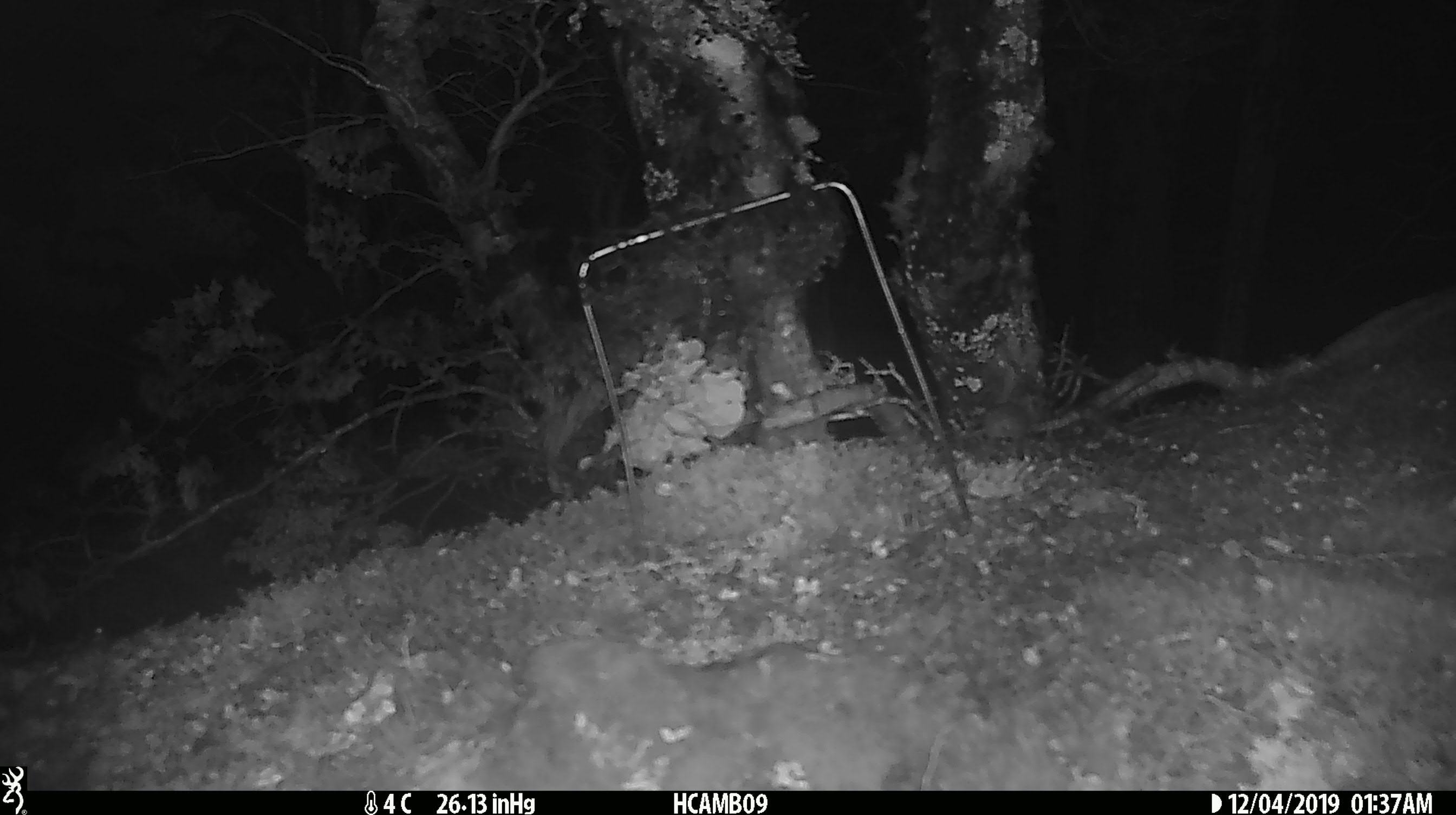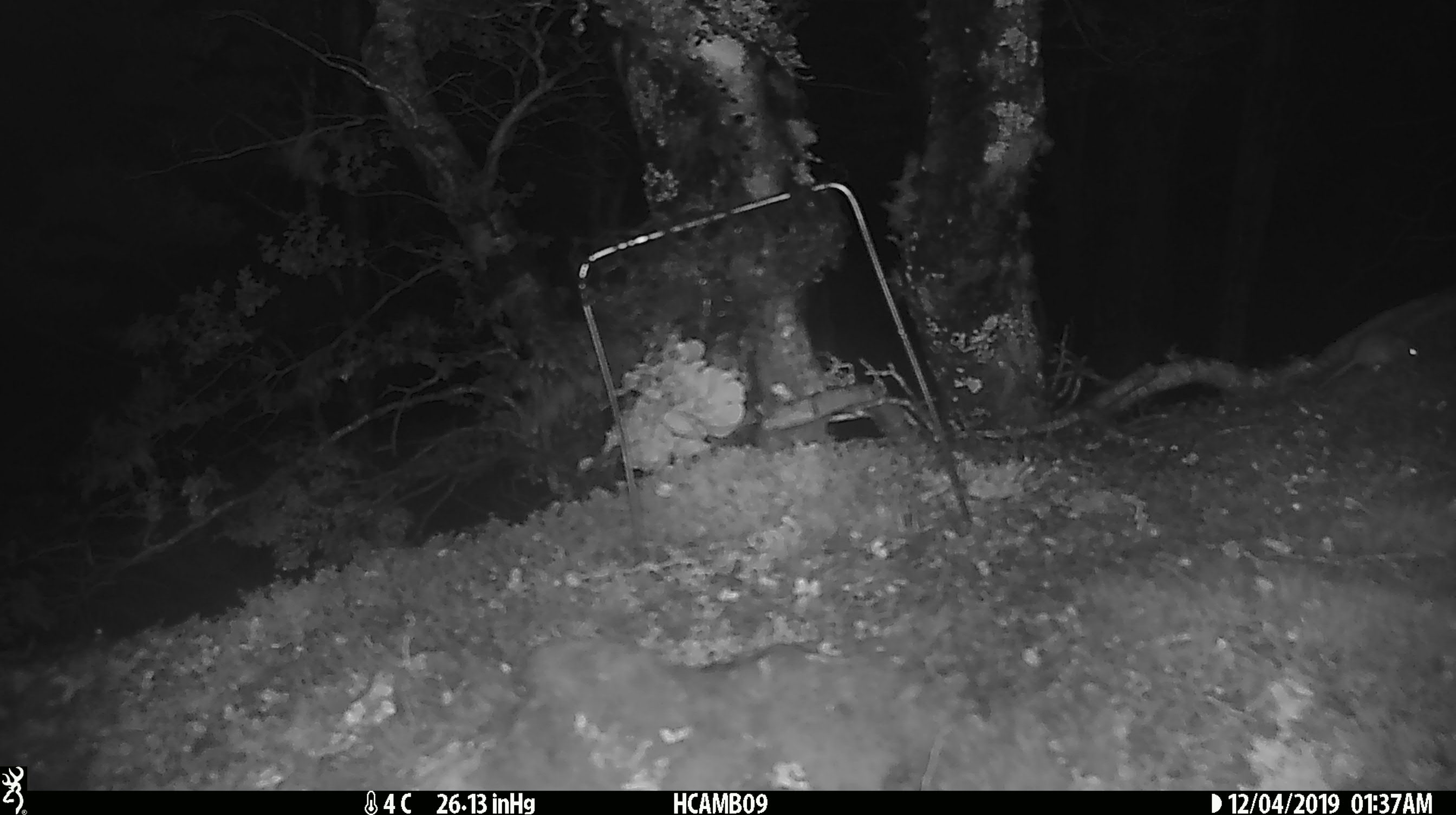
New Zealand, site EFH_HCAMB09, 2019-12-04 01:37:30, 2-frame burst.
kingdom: Animalia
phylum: Chordata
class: Mammalia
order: Rodentia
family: Muridae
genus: Mus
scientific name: Mus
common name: mouse